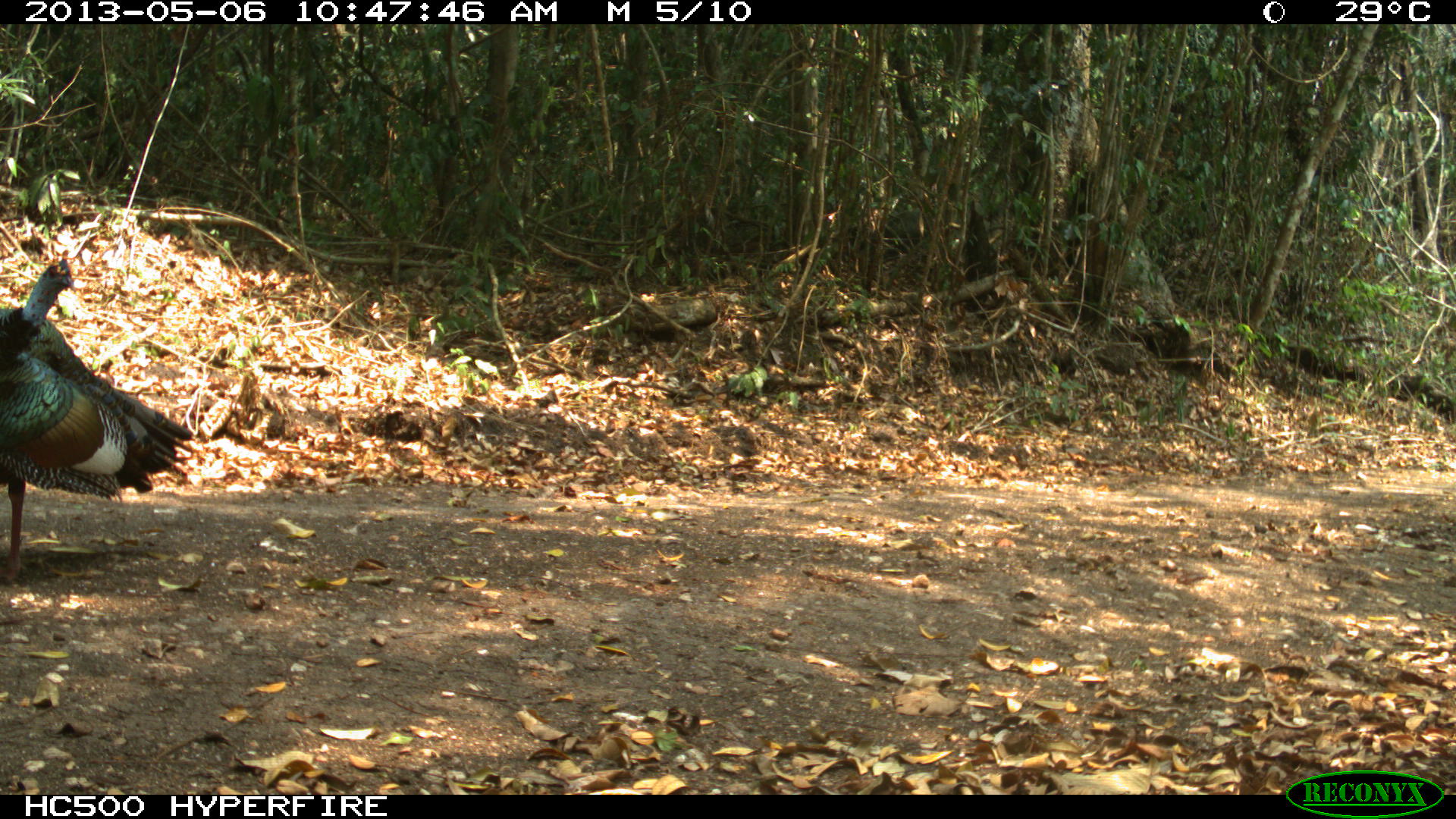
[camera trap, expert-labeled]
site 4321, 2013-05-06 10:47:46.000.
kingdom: Animalia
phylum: Chordata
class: Aves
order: Galliformes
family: Phasianidae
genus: Meleagris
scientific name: Meleagris ocellata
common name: ocellated turkey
Meleagris ocellata (ocellated turkey), count 1, sex male.